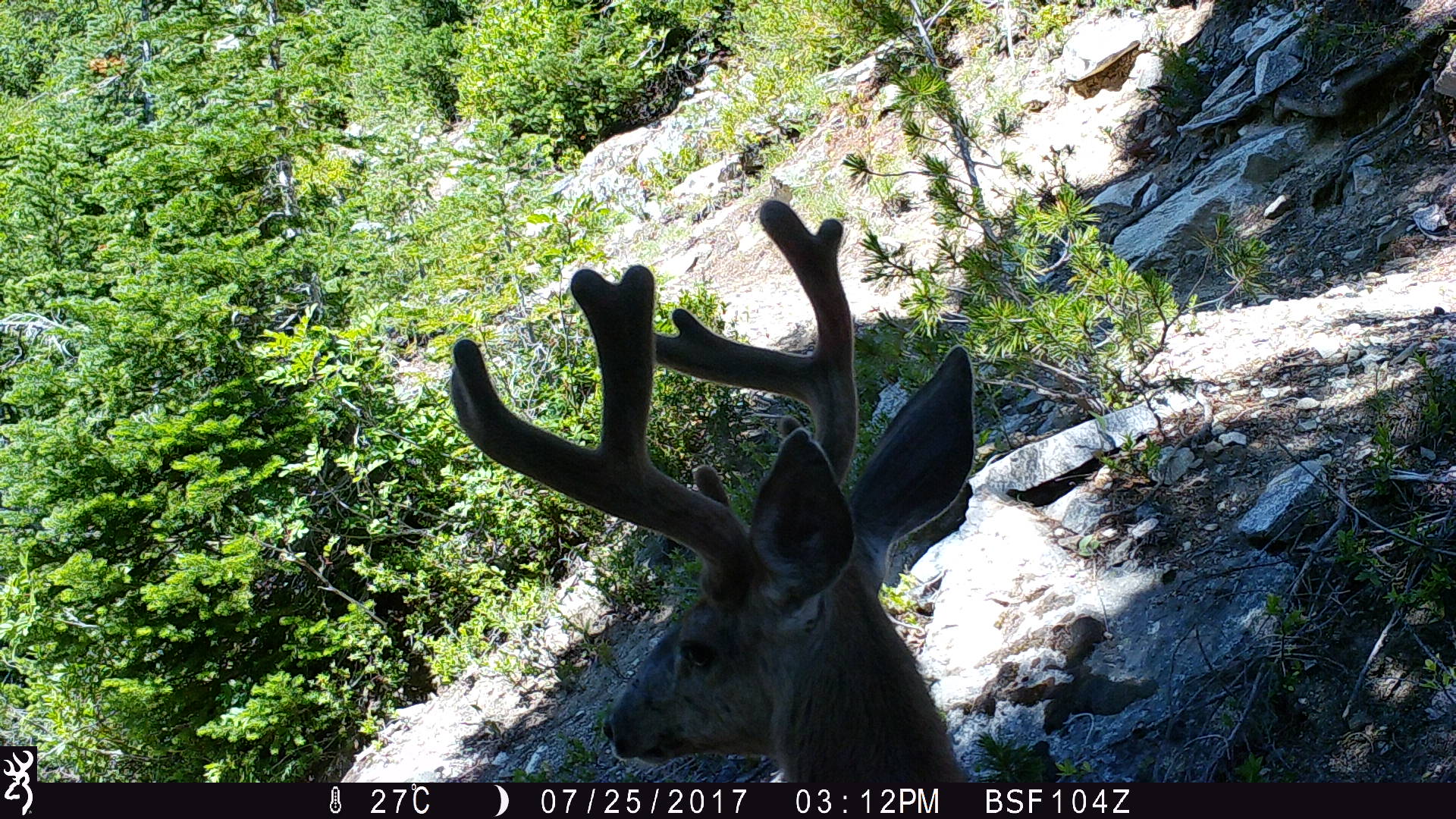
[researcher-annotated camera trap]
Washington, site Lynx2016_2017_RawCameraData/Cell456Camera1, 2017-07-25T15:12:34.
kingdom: Animalia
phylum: Chordata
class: Mammalia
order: Artiodactyla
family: Cervidae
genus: Odocoileus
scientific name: Odocoileus hemionus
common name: mule deer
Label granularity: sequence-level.